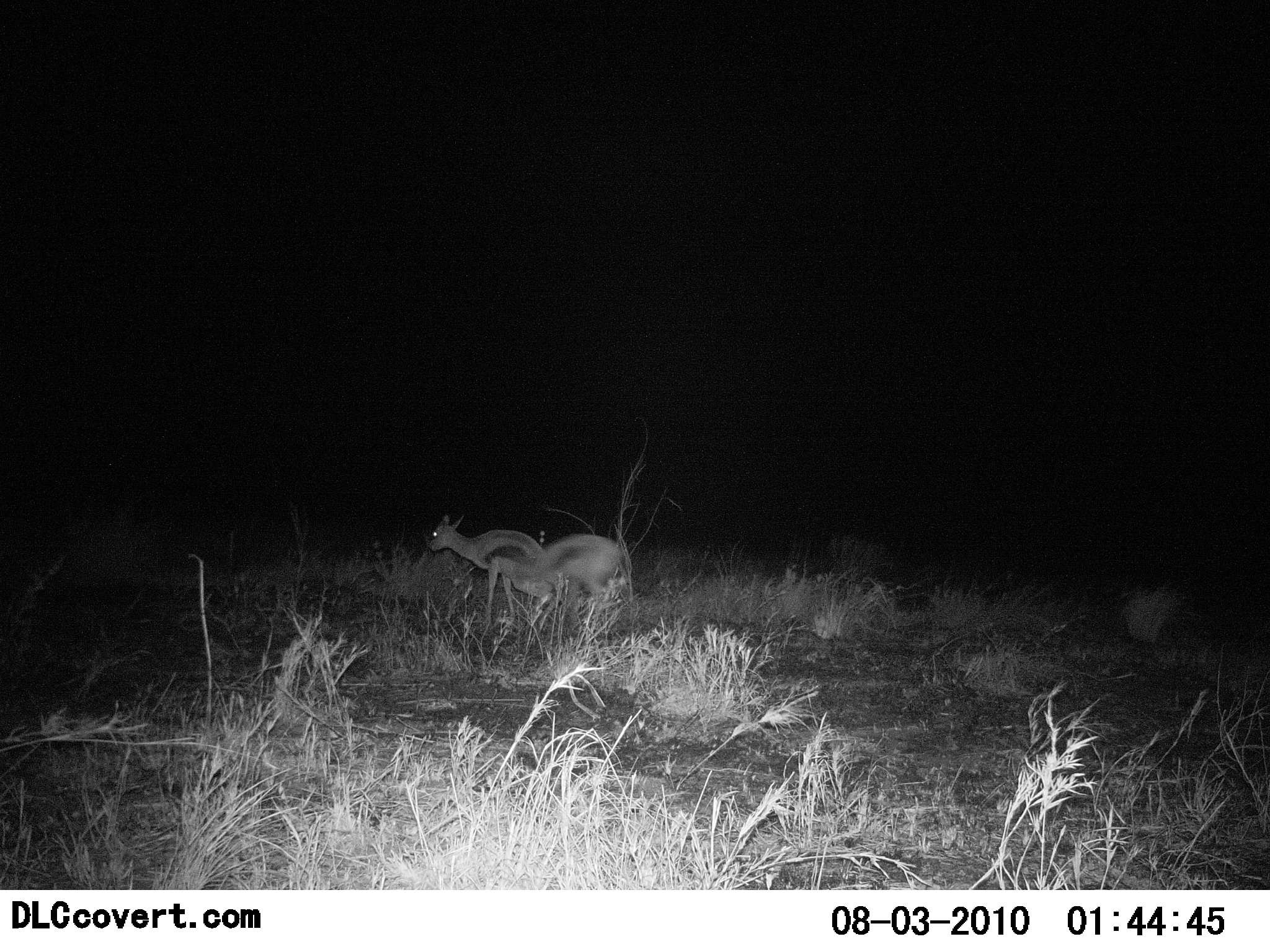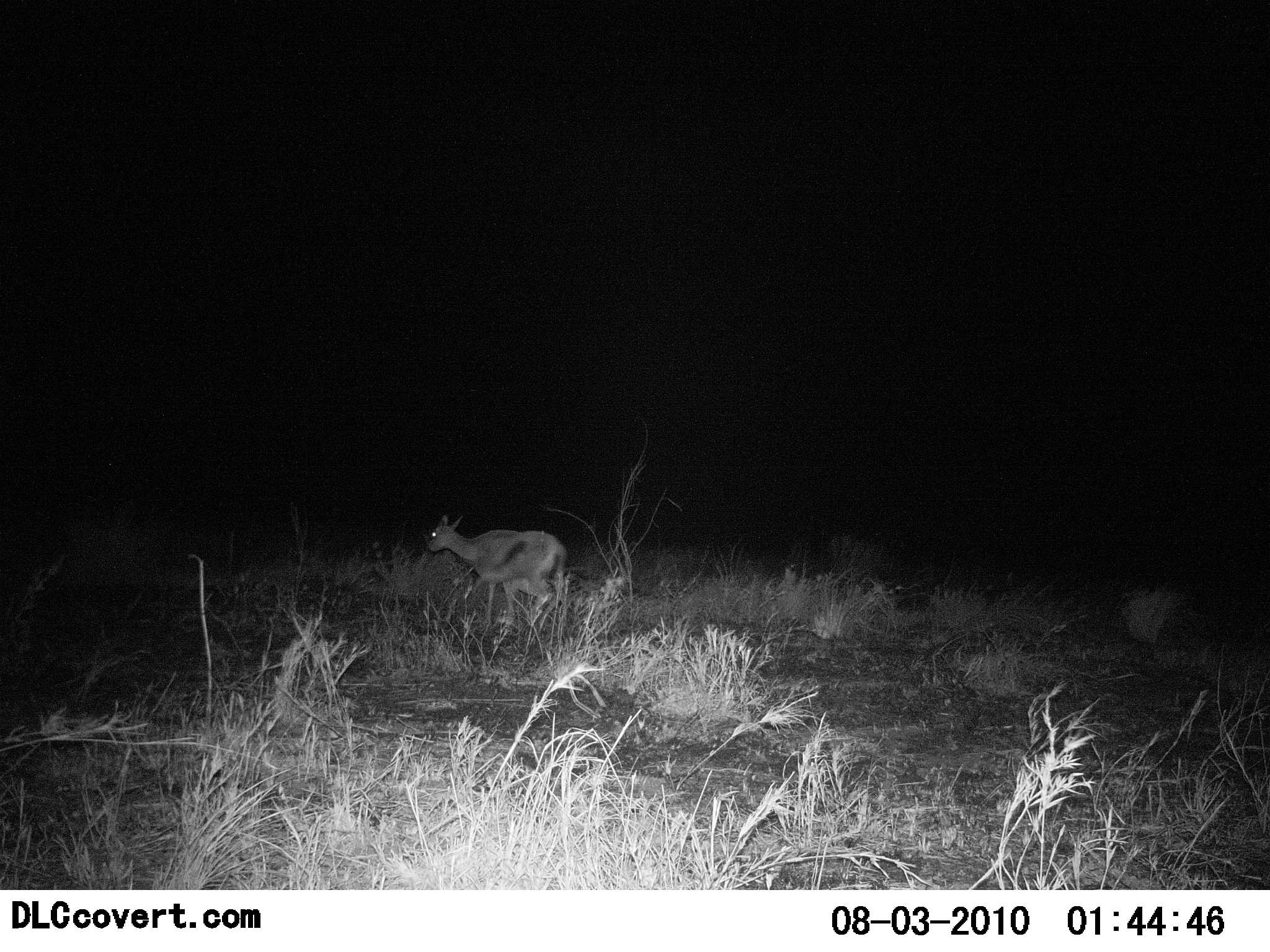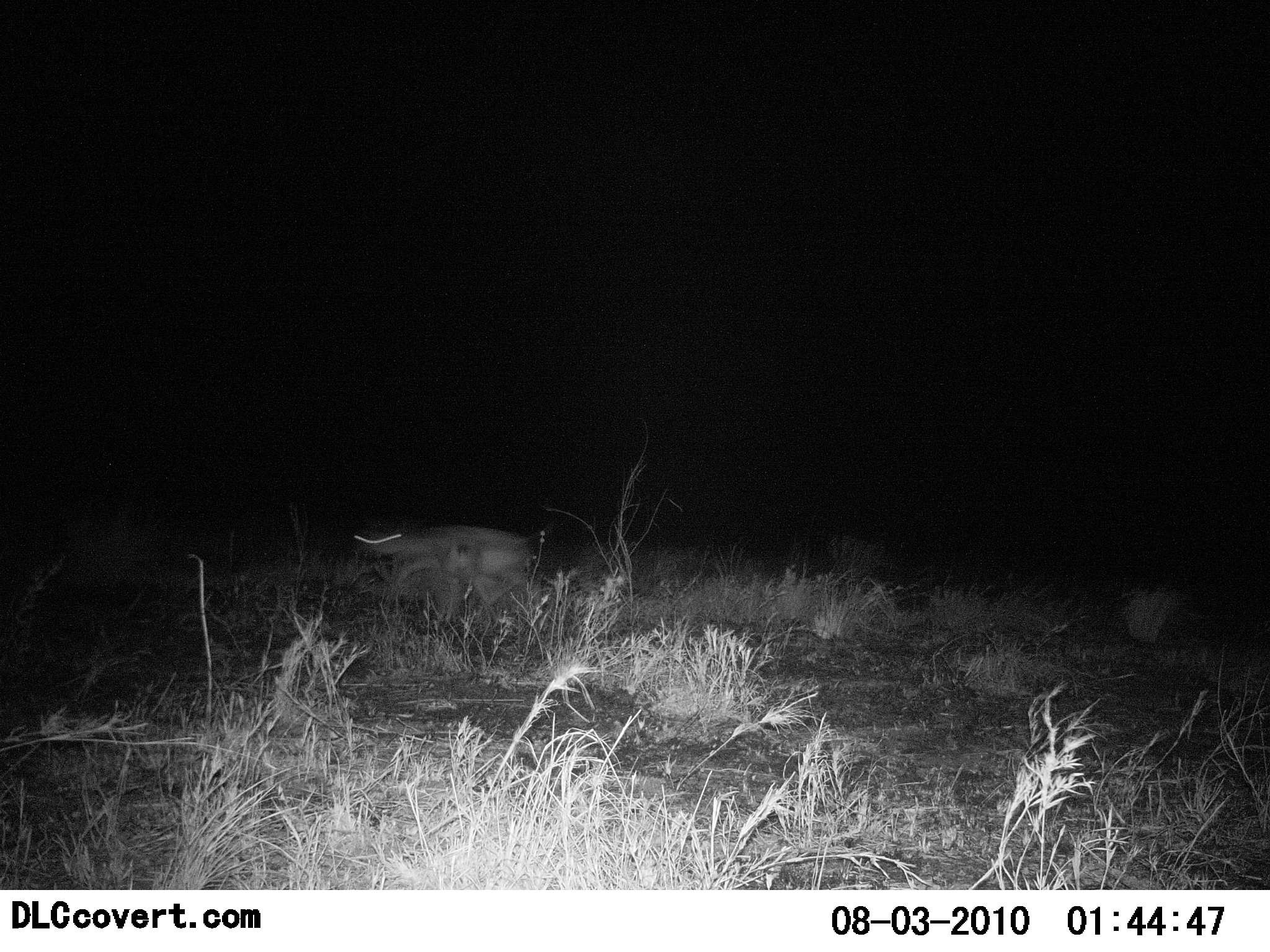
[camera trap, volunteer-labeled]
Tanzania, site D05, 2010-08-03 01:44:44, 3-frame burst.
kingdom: Animalia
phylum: Chordata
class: Mammalia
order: Artiodactyla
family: Bovidae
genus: Eudorcas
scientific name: Eudorcas thomsonii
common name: thomson's gazelle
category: gazellethomsons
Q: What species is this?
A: Gazellethomsons (thomson's gazelle) (Eudorcas thomsonii).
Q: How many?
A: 2.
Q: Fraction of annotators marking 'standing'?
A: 27%.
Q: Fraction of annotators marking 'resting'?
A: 0%.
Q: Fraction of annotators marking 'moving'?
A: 100%.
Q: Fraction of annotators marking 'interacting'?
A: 0%.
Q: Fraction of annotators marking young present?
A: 0%.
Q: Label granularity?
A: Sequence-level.